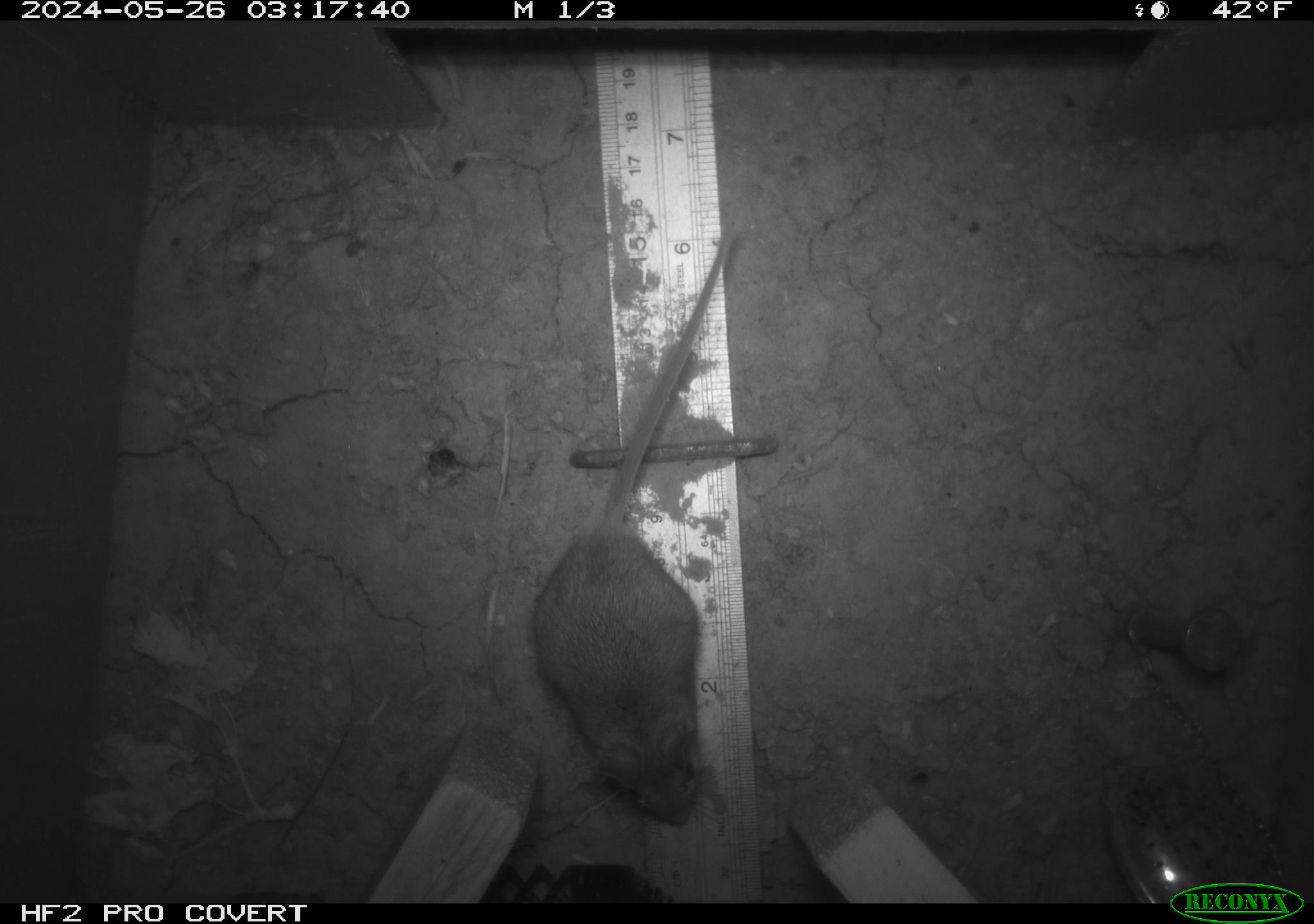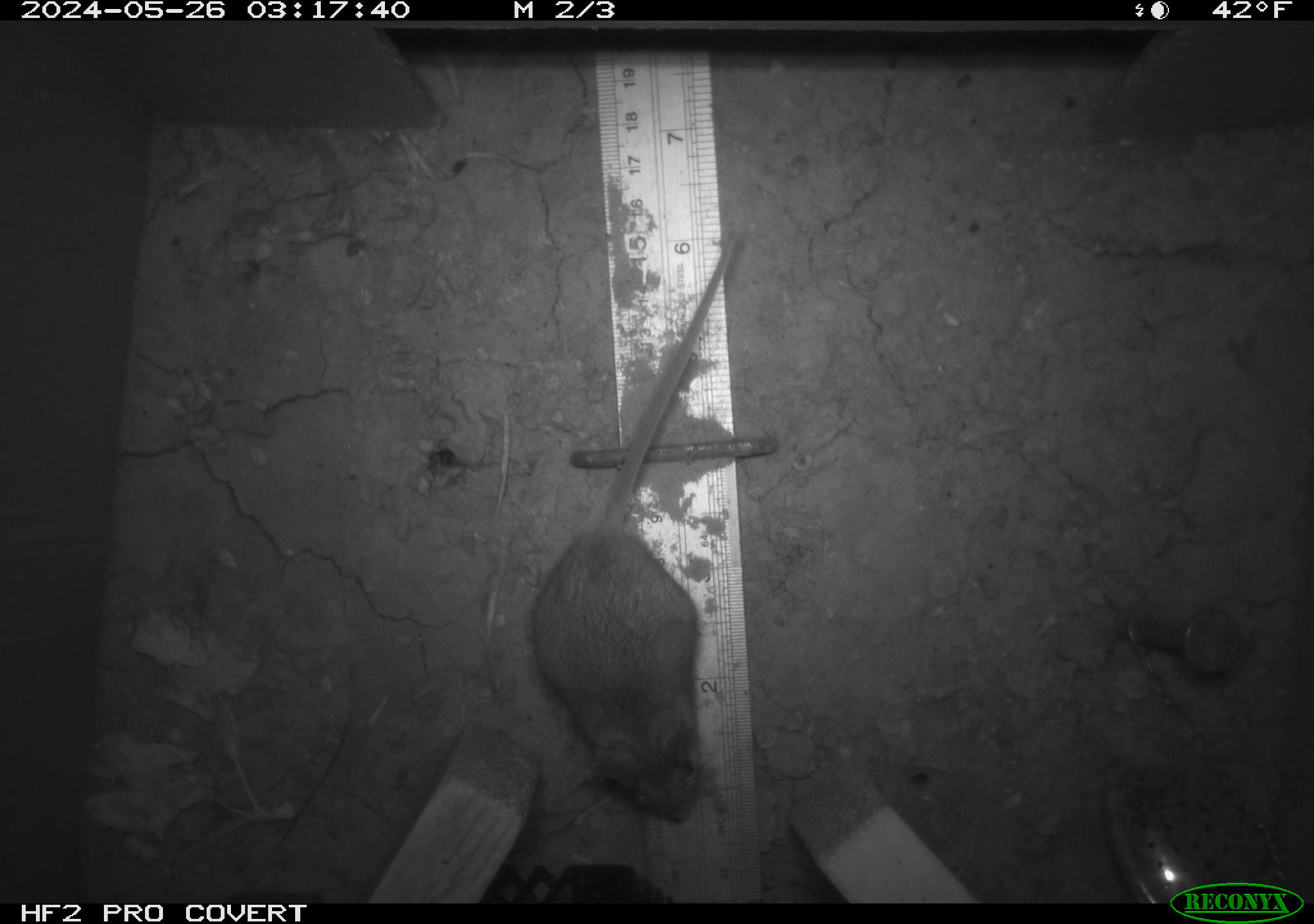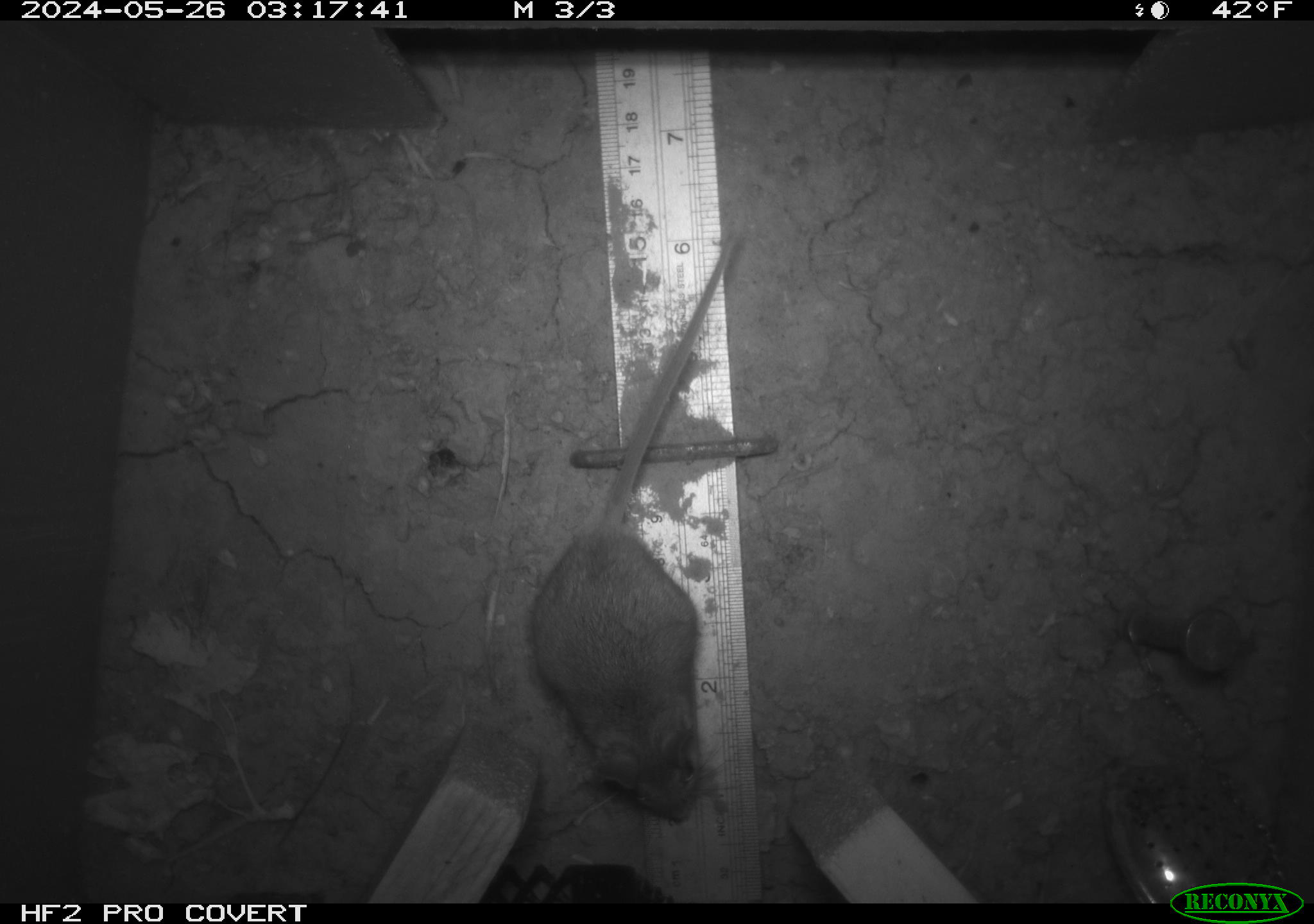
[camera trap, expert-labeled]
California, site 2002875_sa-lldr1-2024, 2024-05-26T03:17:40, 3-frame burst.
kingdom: Animalia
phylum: Chordata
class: Mammalia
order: Rodentia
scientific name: Rodentia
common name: rodent